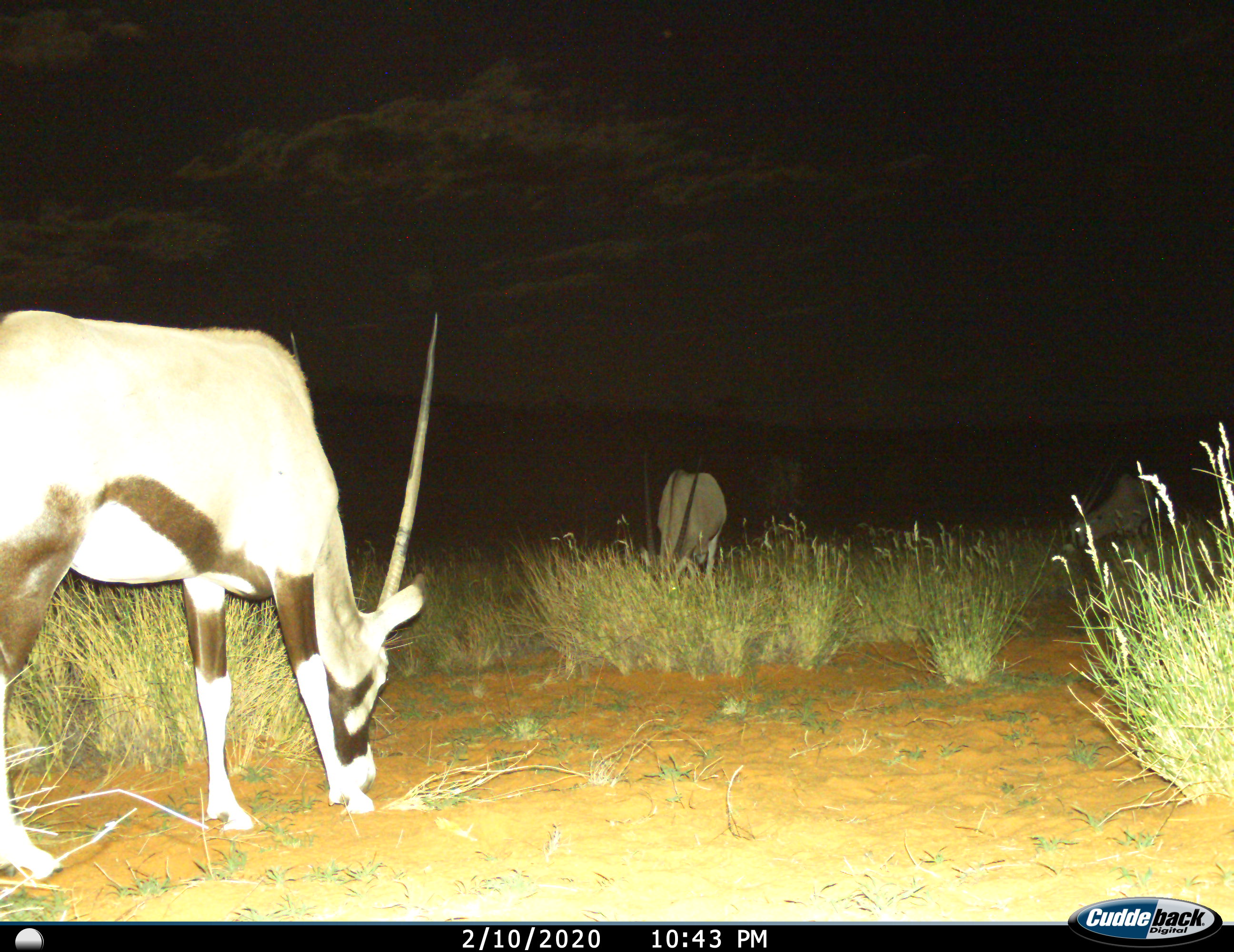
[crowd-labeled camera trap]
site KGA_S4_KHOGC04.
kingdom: Animalia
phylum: Chordata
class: Mammalia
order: Artiodactyla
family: Bovidae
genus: Oryx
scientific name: Oryx gazella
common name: gemsbok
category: oryx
Oryx (gemsbok) (Oryx gazella), count 3. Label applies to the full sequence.